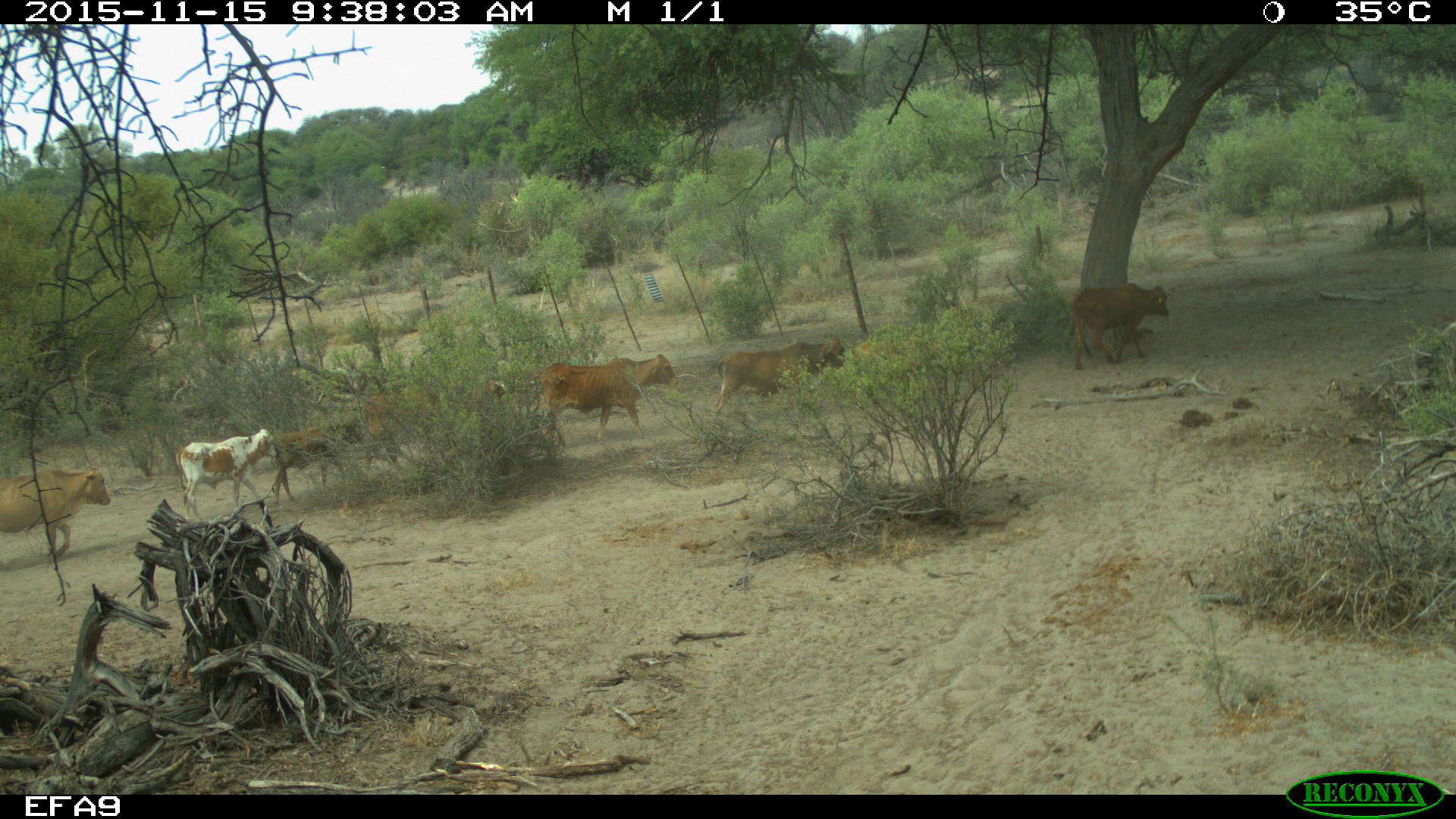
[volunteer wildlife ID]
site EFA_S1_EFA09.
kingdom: Animalia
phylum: Chordata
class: Mammalia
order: Artiodactyla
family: Bovidae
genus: Bos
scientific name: Bos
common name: cattle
Cattle (Bos), count 8. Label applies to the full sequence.